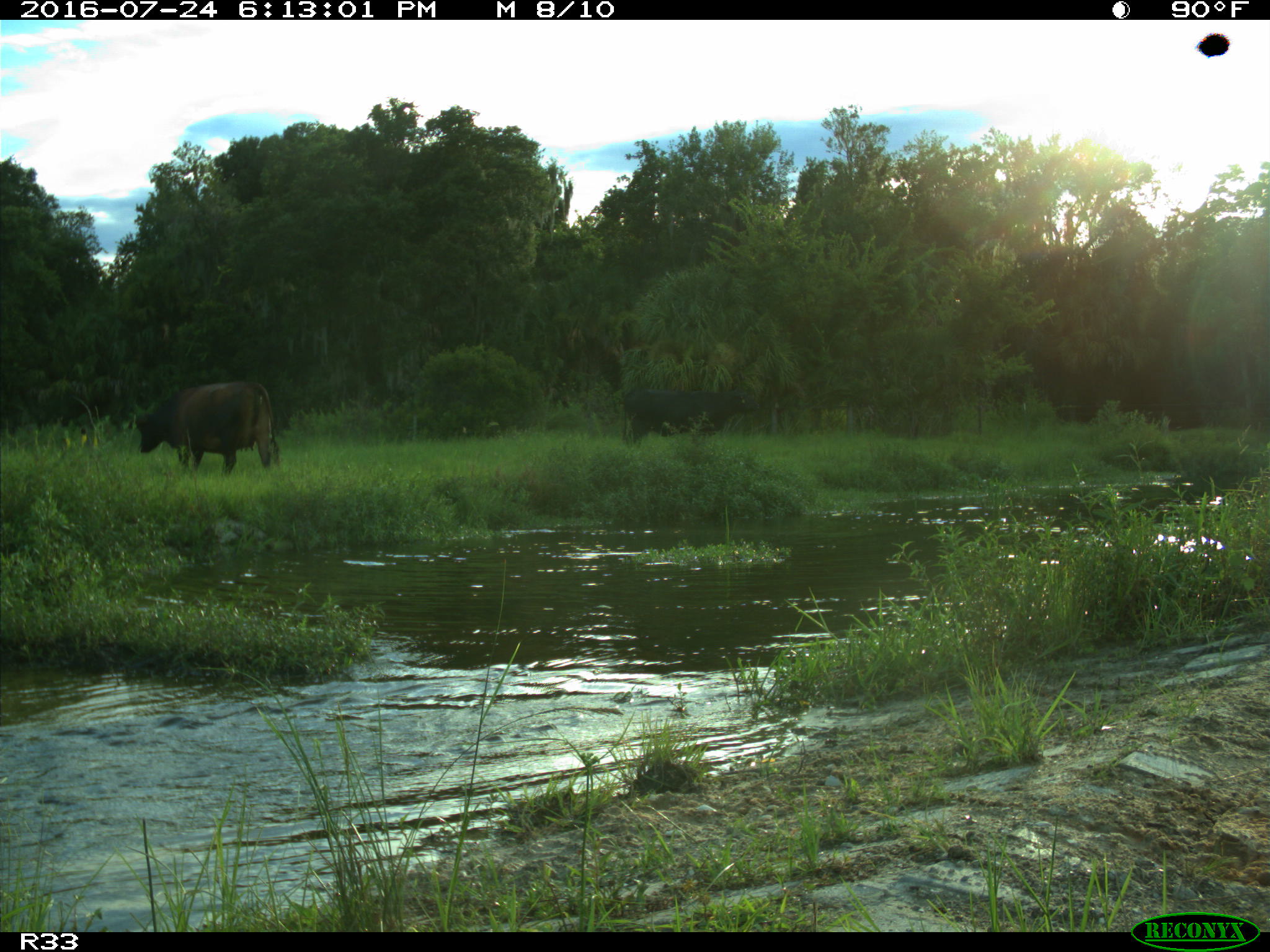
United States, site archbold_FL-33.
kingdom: Animalia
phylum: Chordata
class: Mammalia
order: Artiodactyla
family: Bovidae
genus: Bos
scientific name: Bos taurus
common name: domestic cow